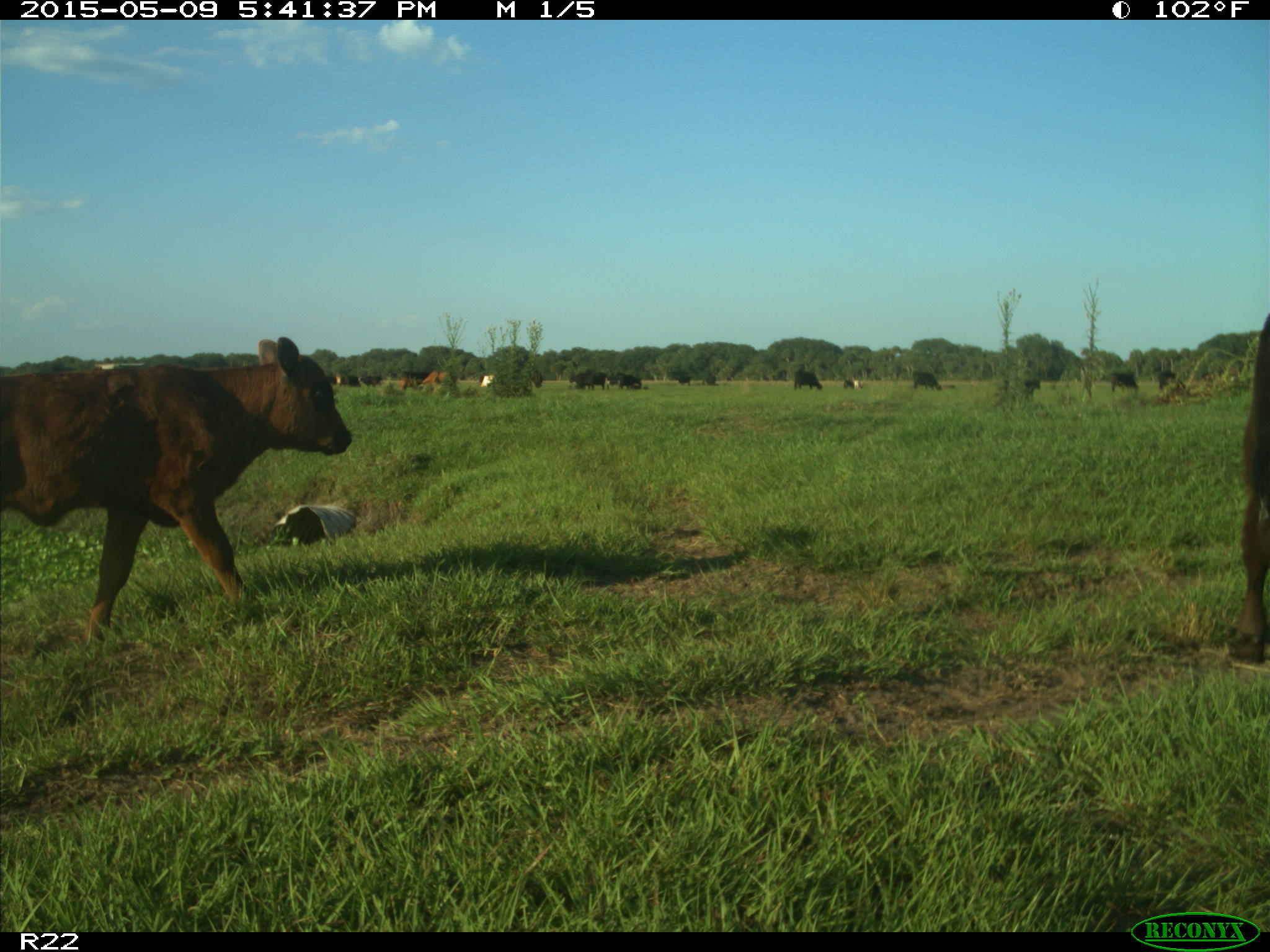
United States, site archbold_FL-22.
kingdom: Animalia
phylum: Chordata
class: Mammalia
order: Artiodactyla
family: Bovidae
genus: Bos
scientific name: Bos taurus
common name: domestic cow